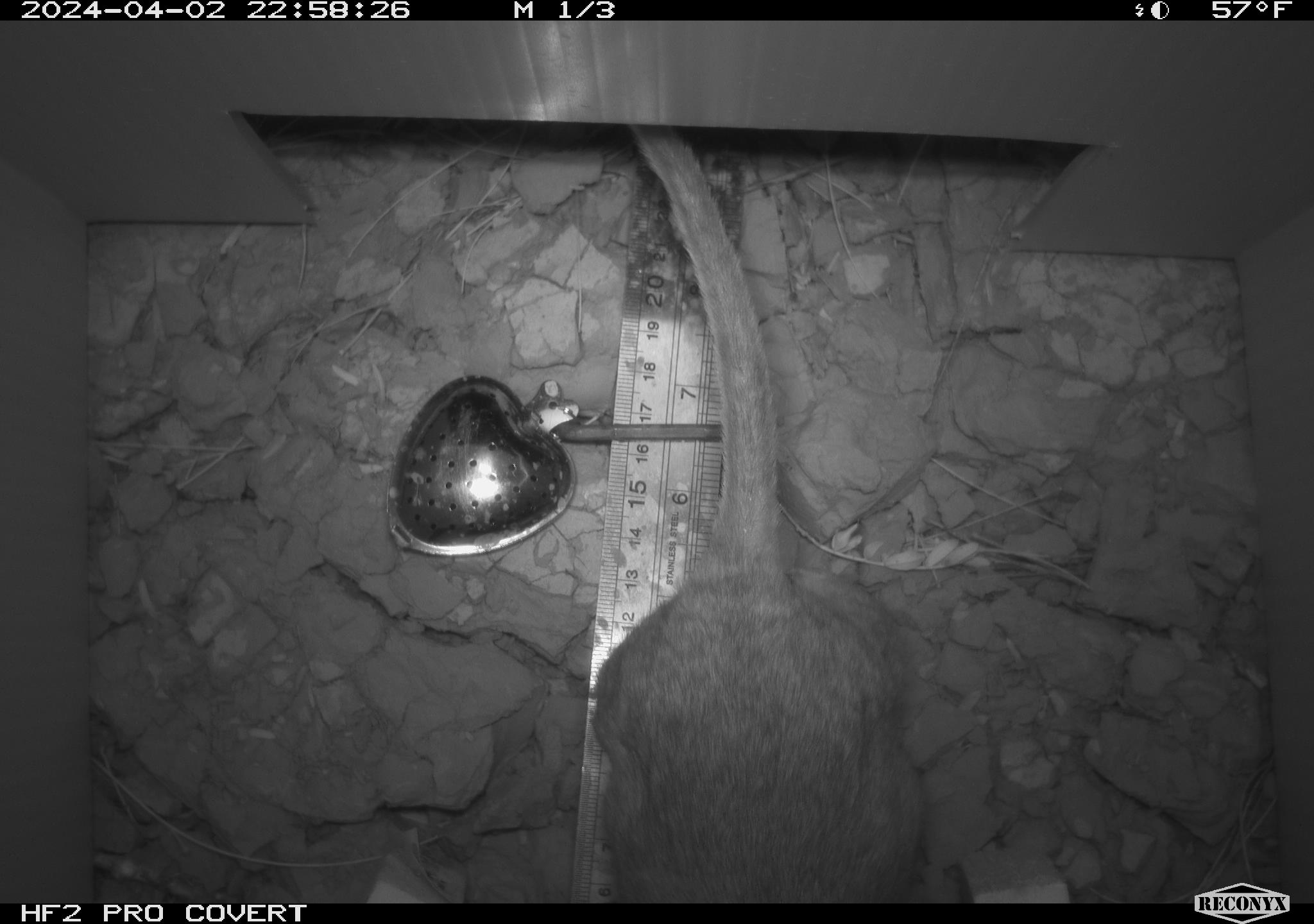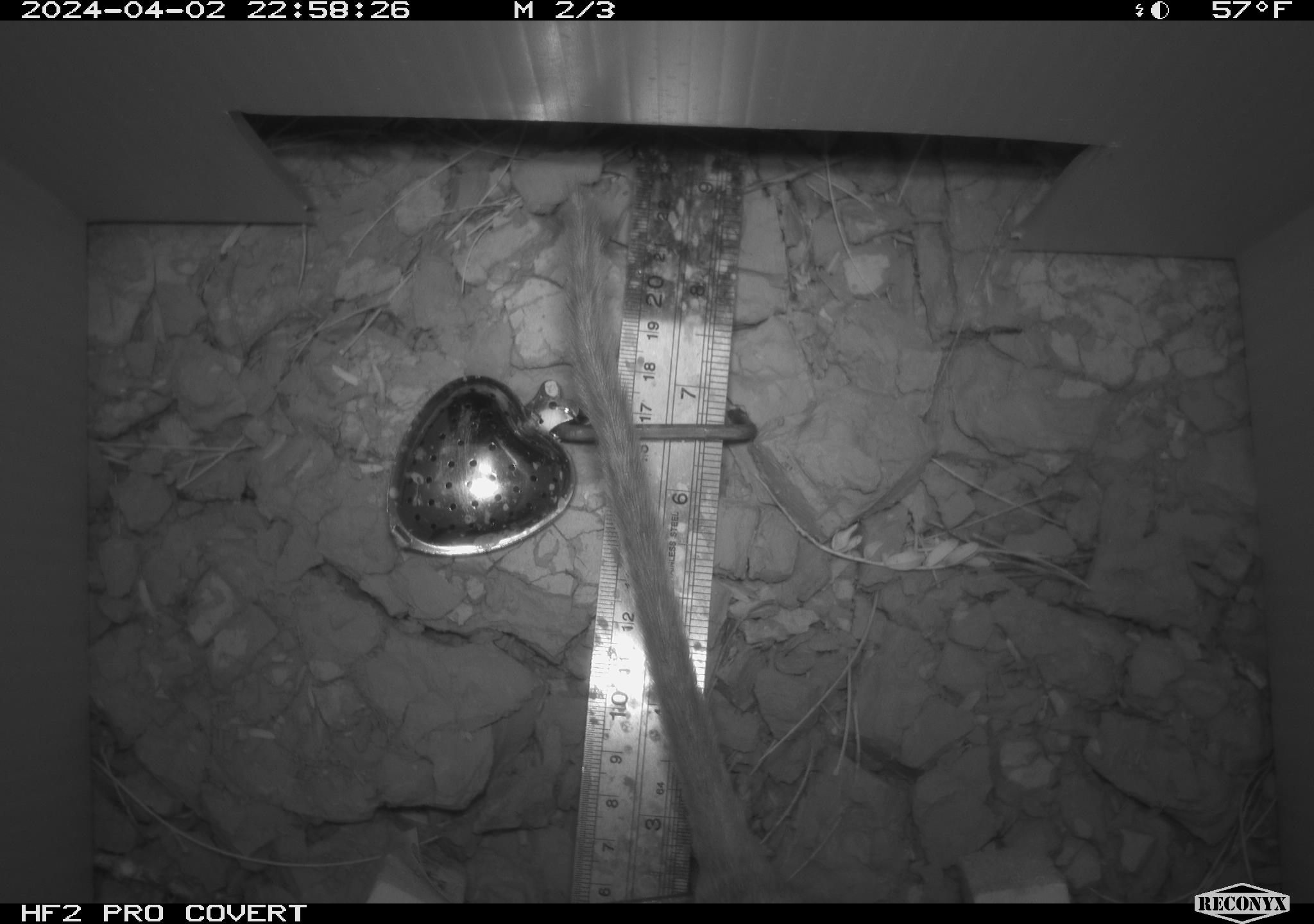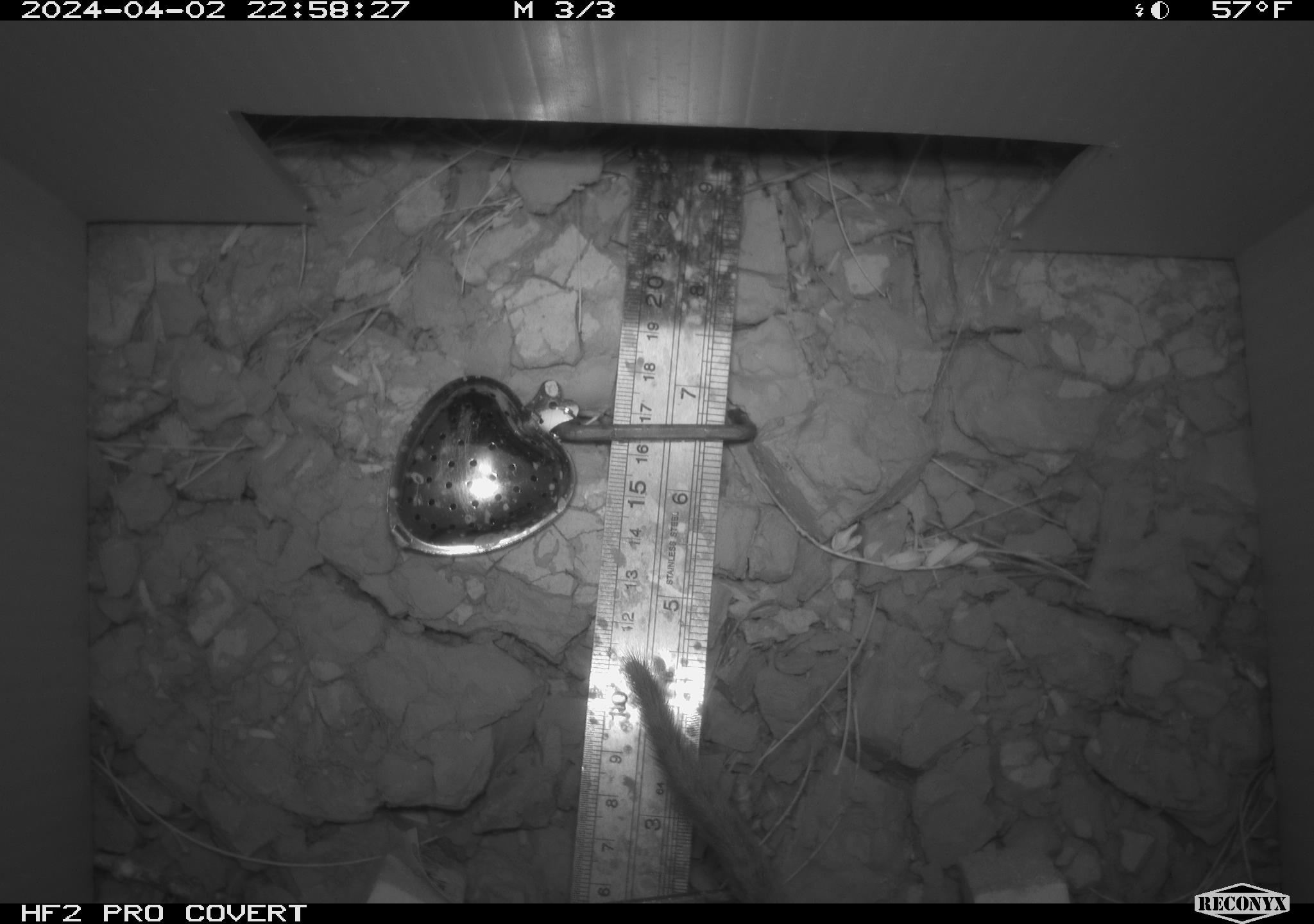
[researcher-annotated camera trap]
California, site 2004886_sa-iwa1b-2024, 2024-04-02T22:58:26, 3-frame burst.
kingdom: Animalia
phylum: Chordata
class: Mammalia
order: Rodentia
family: Cricetidae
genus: Neotoma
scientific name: Neotoma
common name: pack rat or woodrat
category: neotoma species